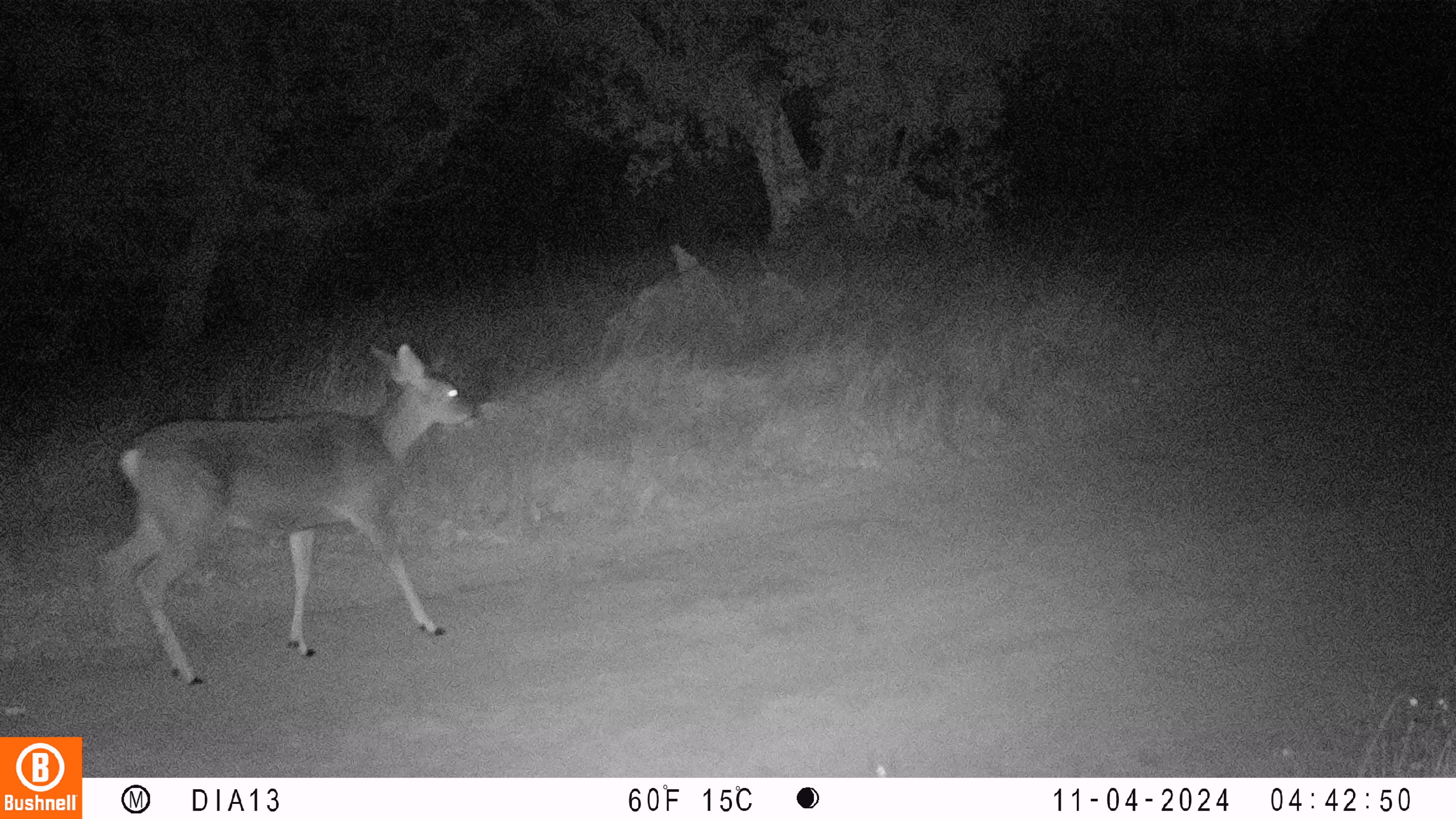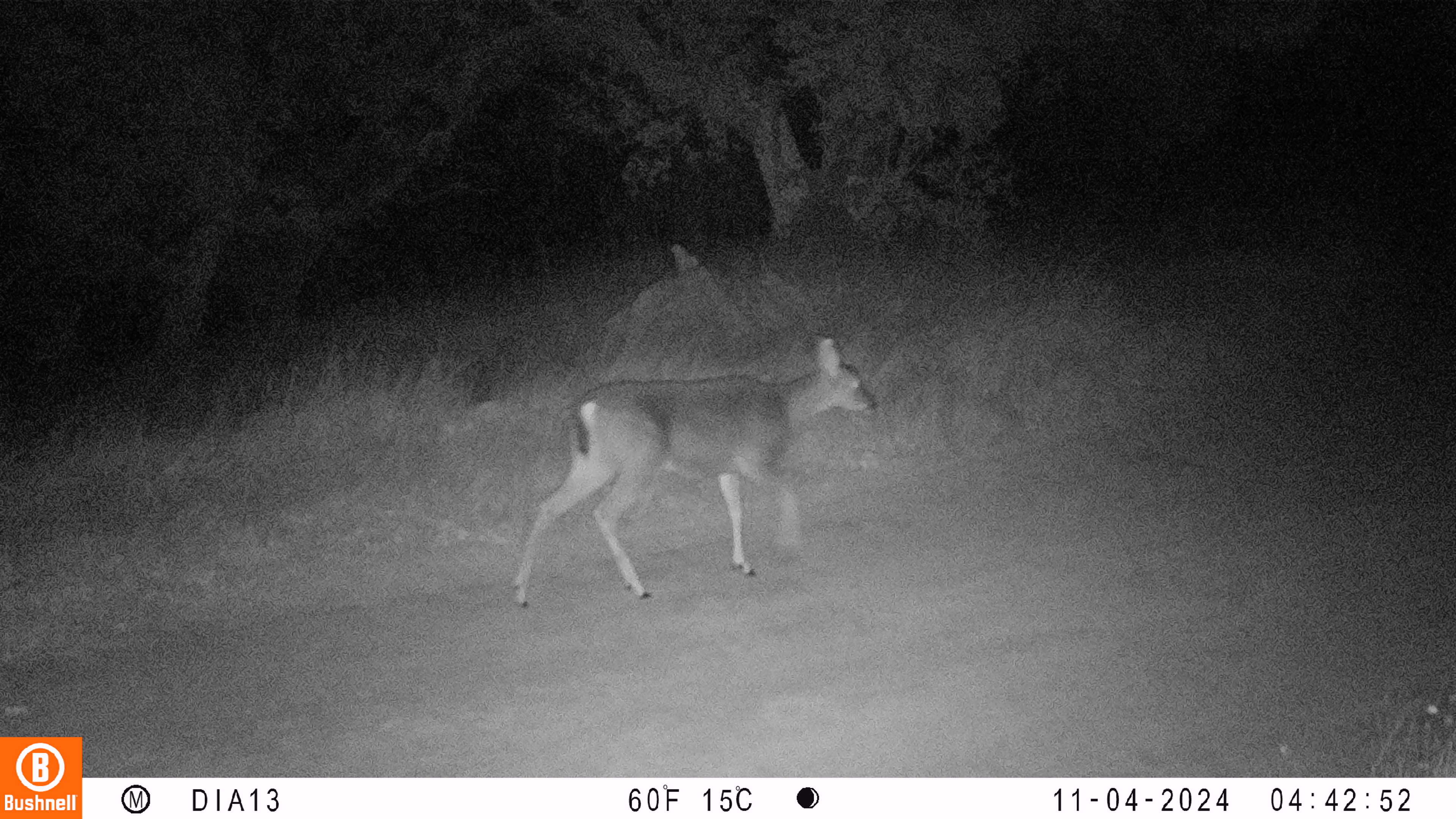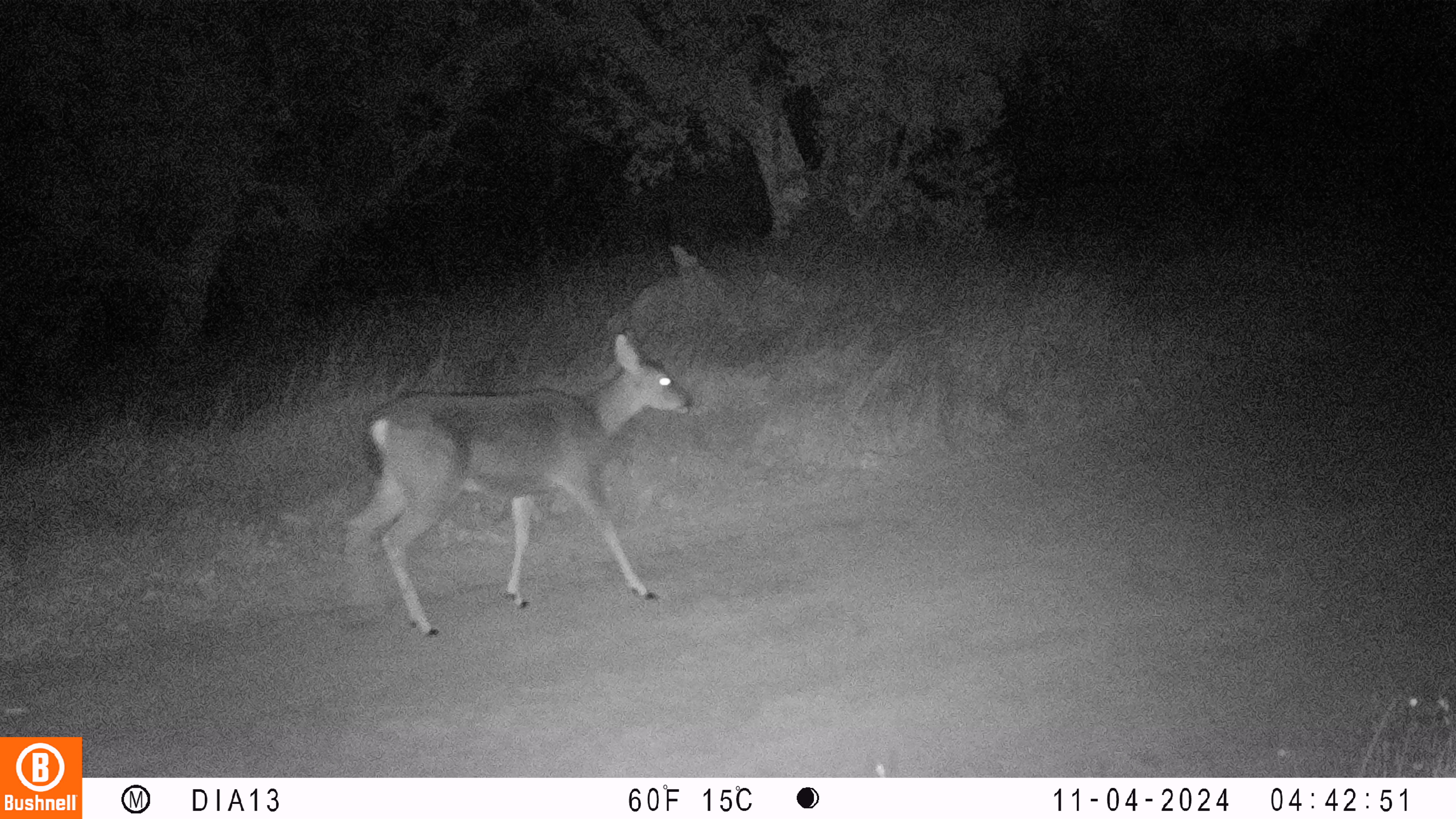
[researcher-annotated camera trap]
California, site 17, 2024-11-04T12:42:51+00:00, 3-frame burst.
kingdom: Animalia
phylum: Chordata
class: Mammalia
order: Artiodactyla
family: Cervidae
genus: Odocoileus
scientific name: Odocoileus hemionus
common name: mule deer